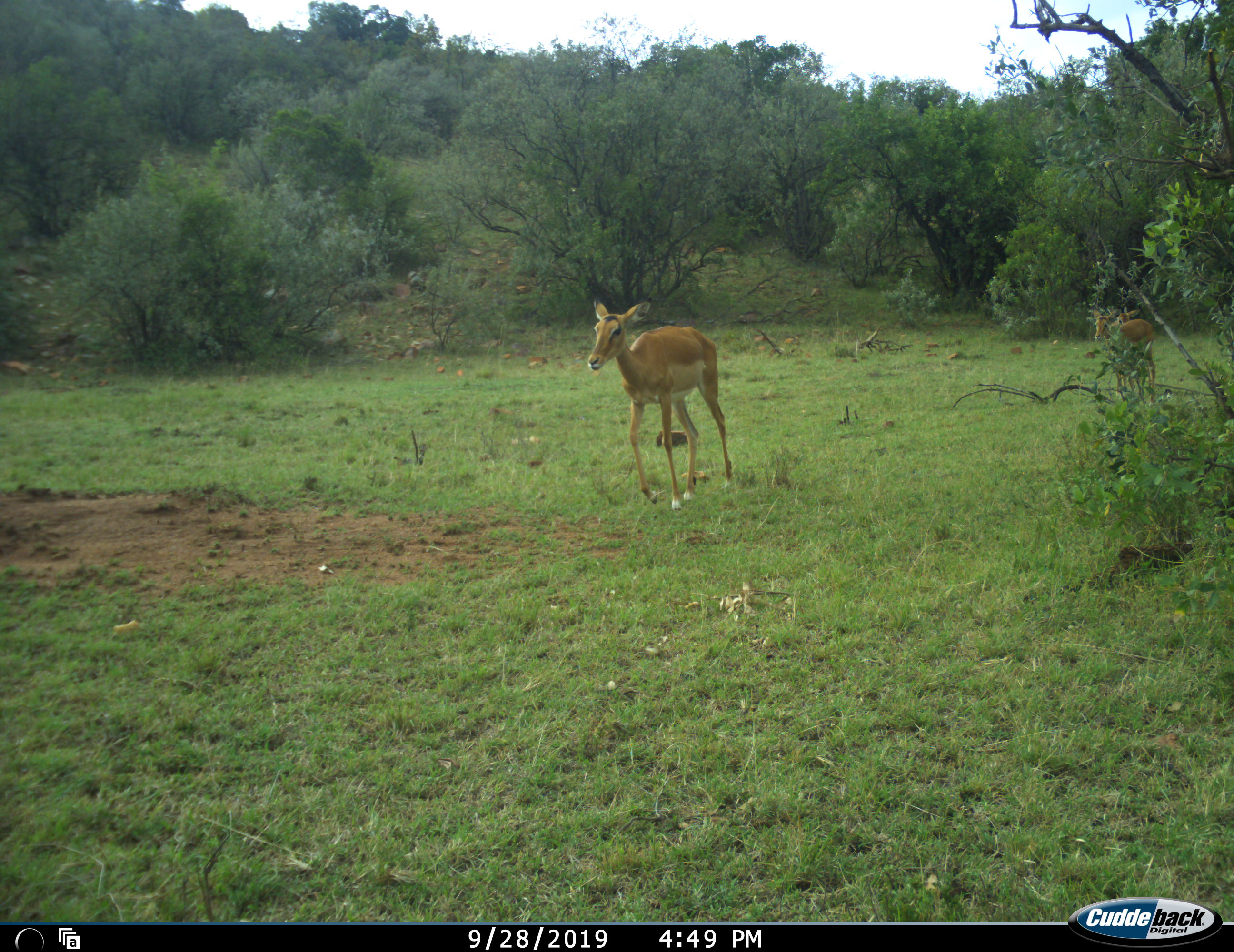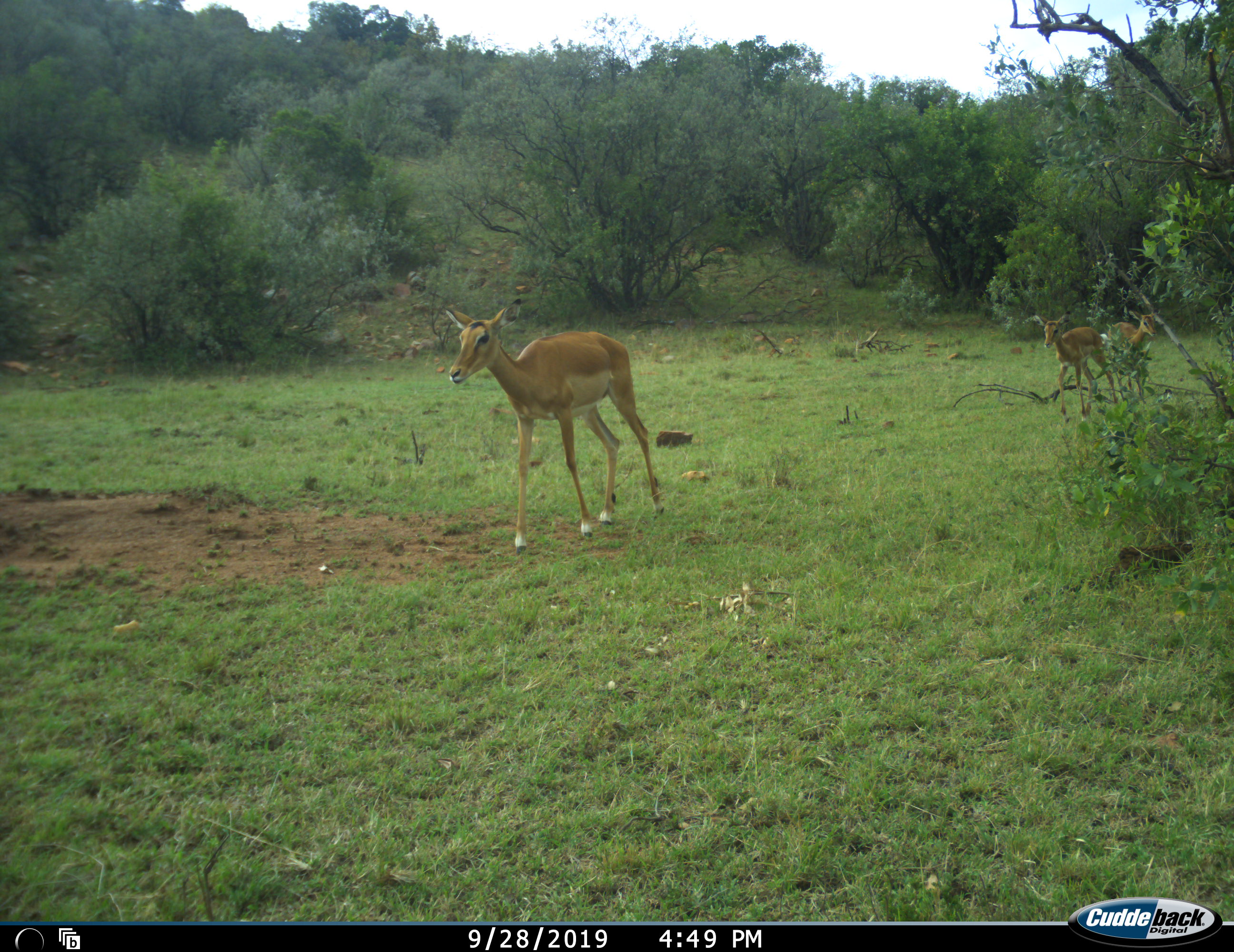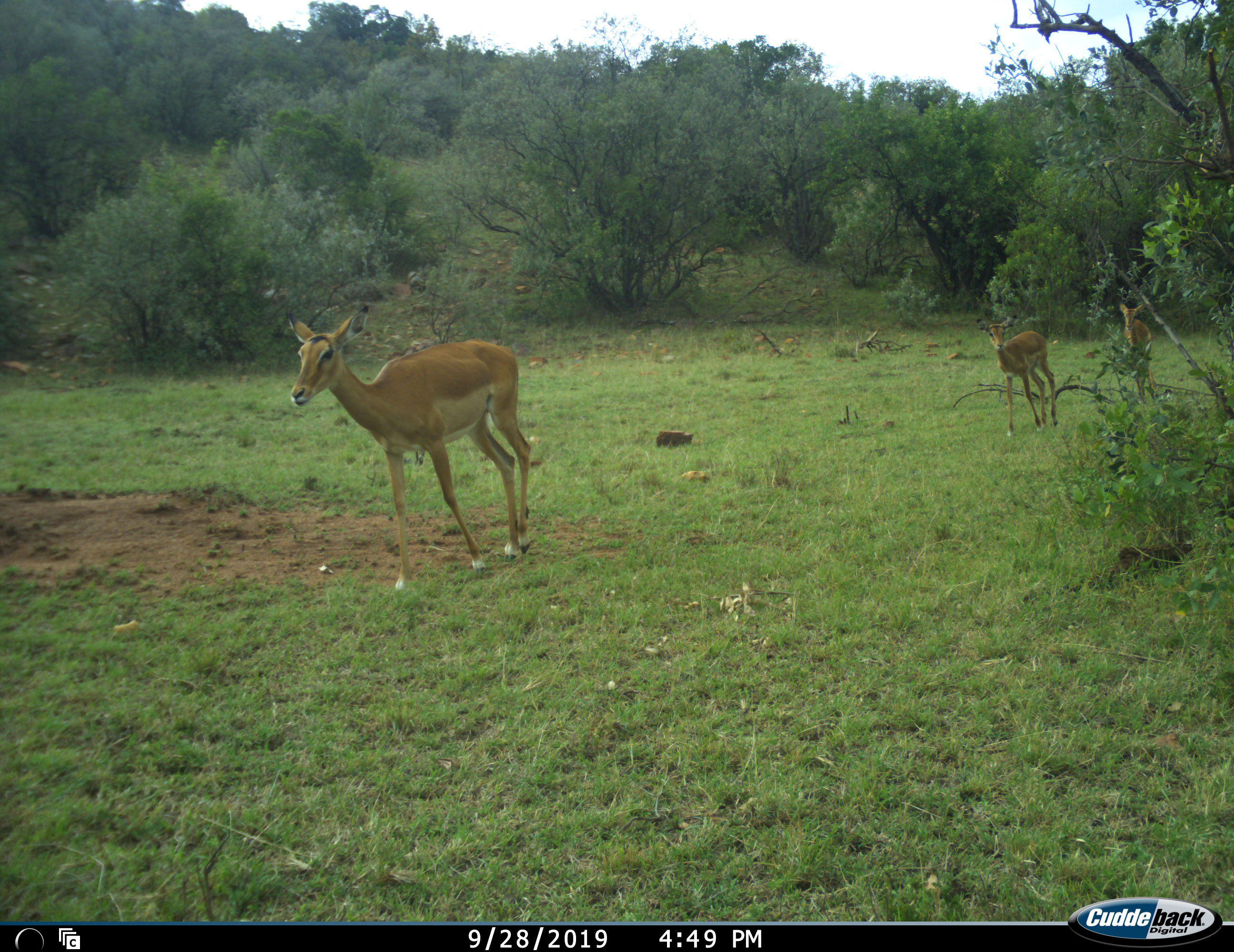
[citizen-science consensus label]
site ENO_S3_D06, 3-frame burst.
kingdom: Animalia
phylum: Chordata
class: Mammalia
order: Artiodactyla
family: Bovidae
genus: Aepyceros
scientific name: Aepyceros melampus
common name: impala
Impala (Aepyceros melampus), count 3. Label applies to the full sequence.